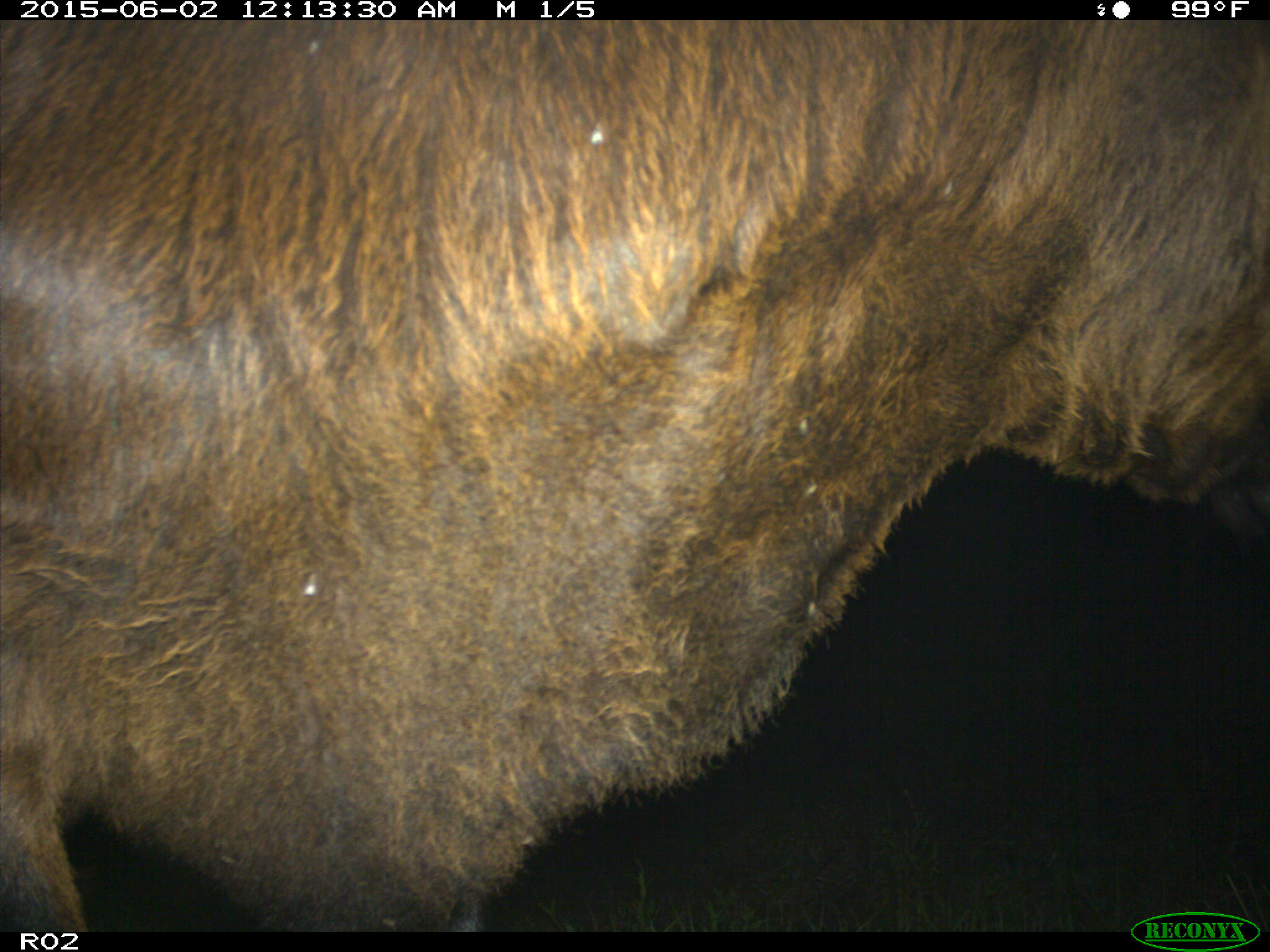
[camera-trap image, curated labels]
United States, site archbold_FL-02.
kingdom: Animalia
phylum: Chordata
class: Mammalia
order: Artiodactyla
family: Bovidae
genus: Bos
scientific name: Bos taurus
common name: domestic cow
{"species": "Bos taurus (domestic cow)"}